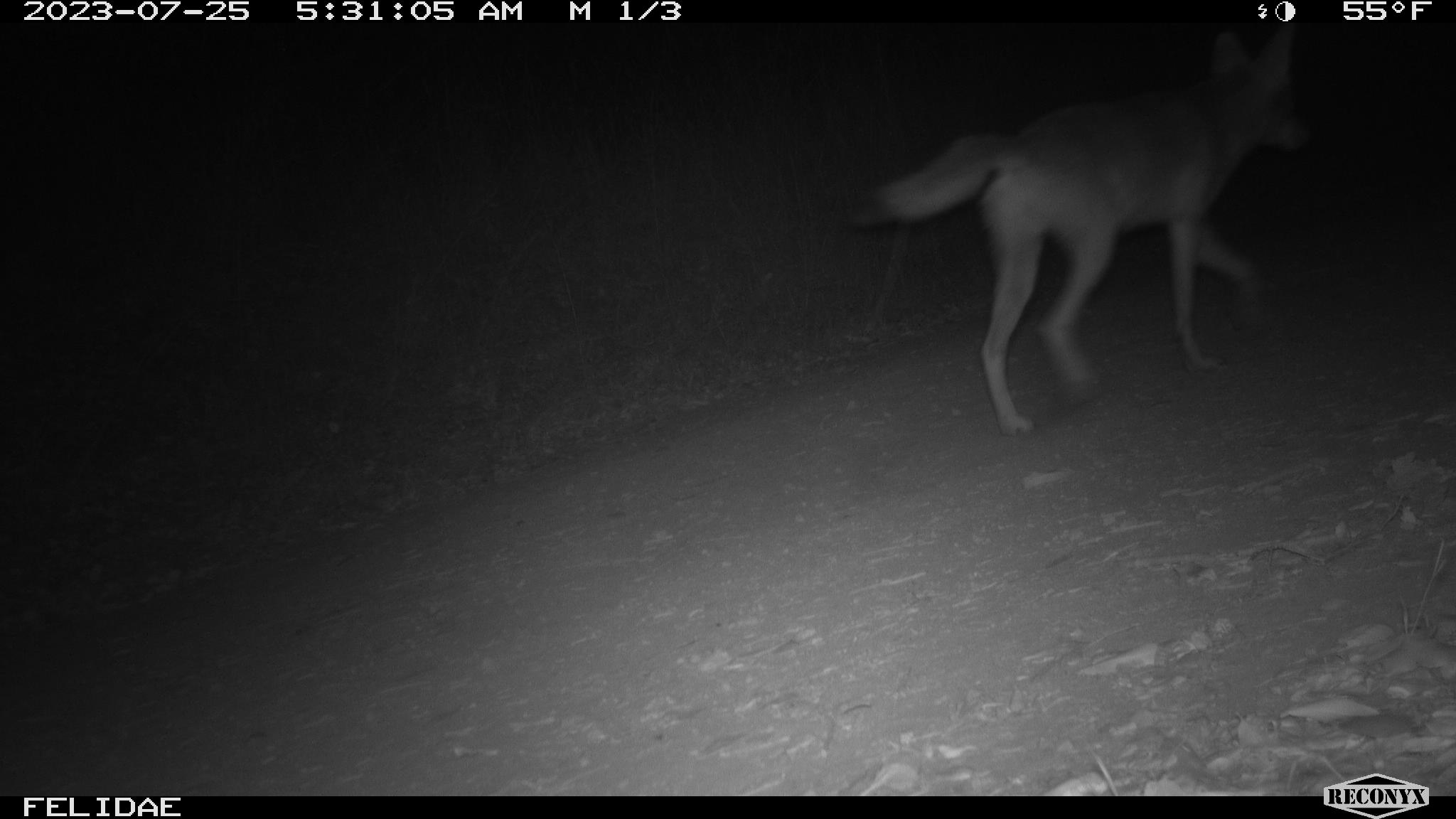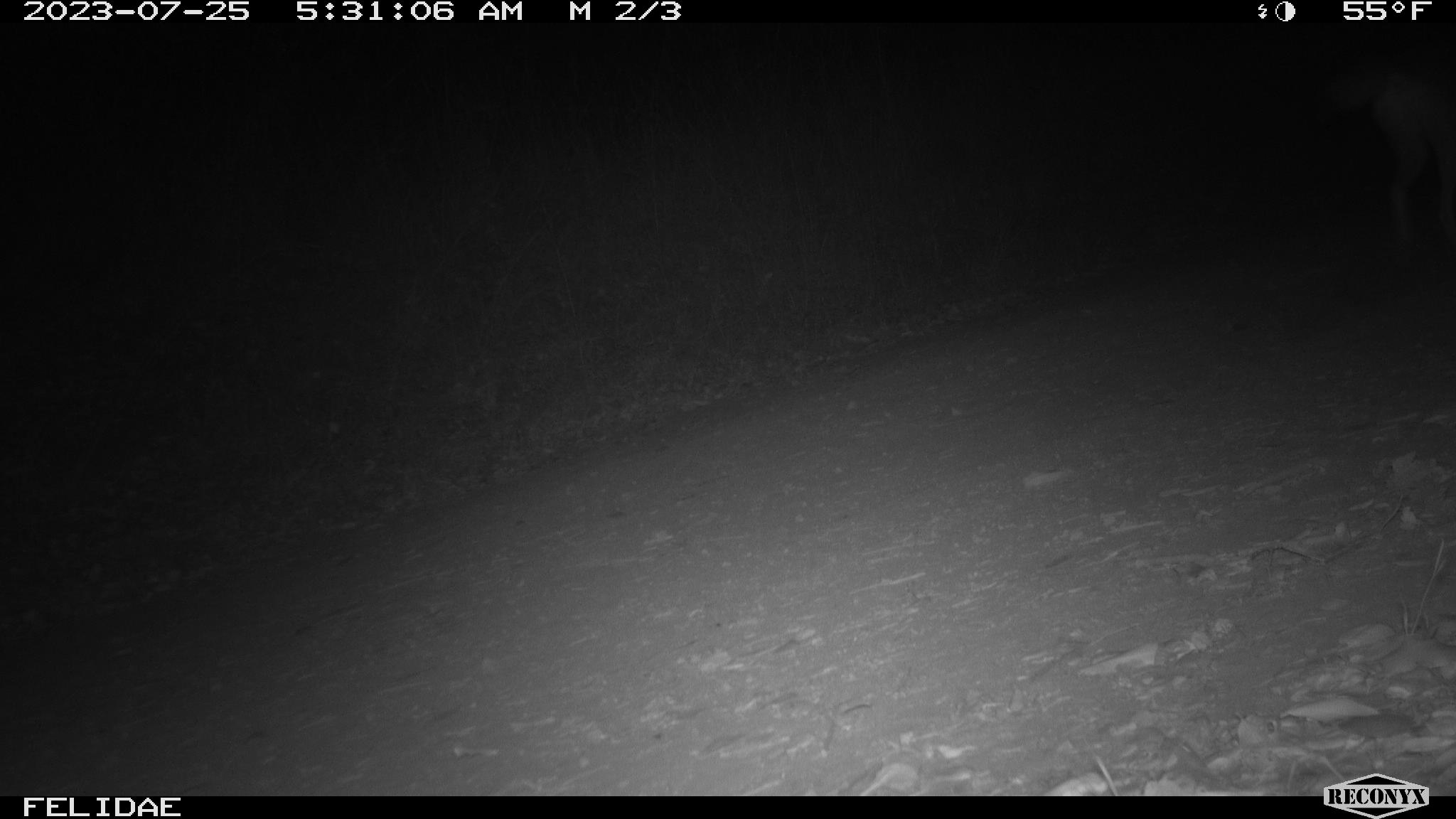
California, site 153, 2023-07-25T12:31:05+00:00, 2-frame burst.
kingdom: Animalia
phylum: Chordata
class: Mammalia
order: Carnivora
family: Canidae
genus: Canis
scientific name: Canis latrans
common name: coyote